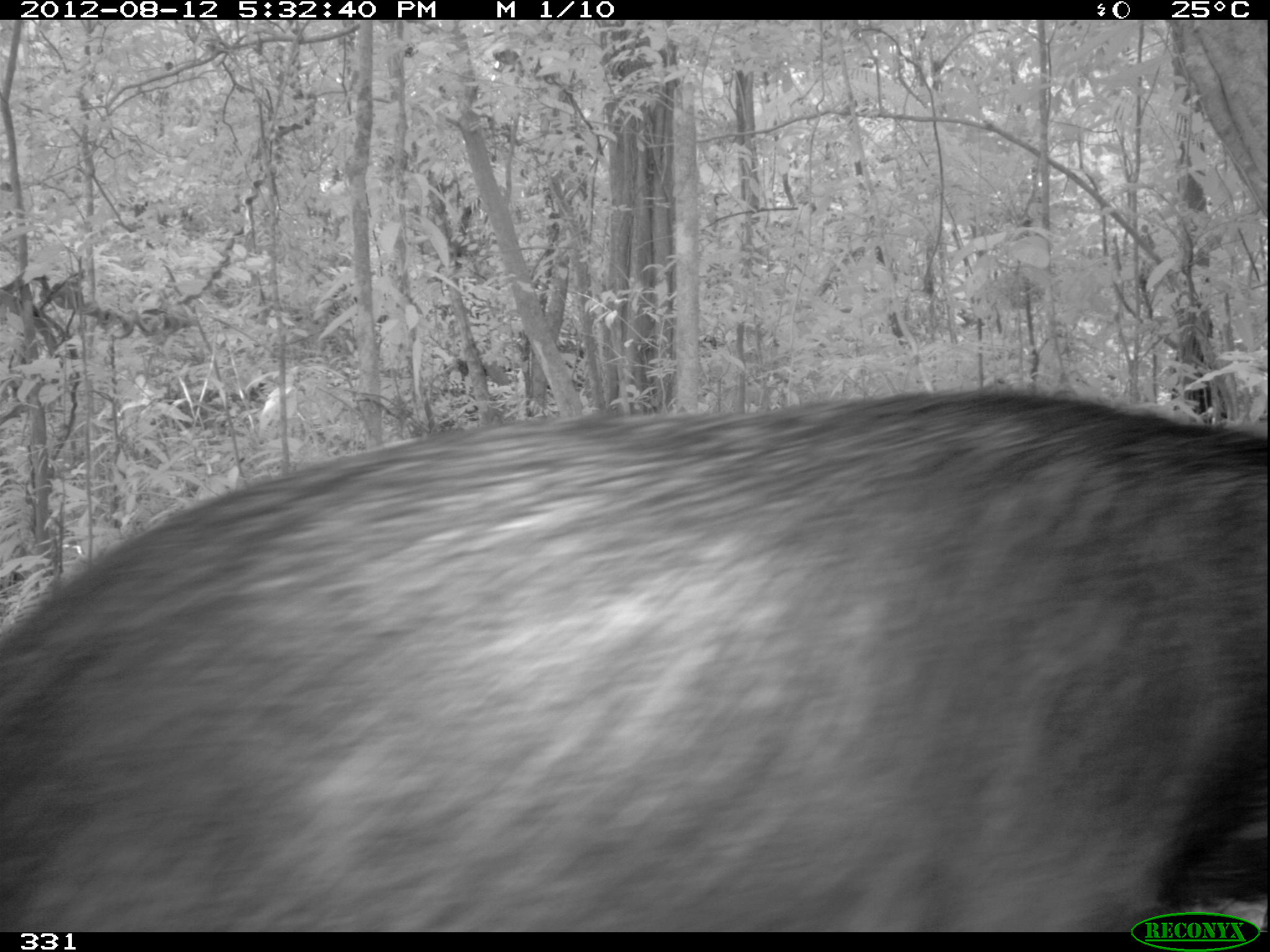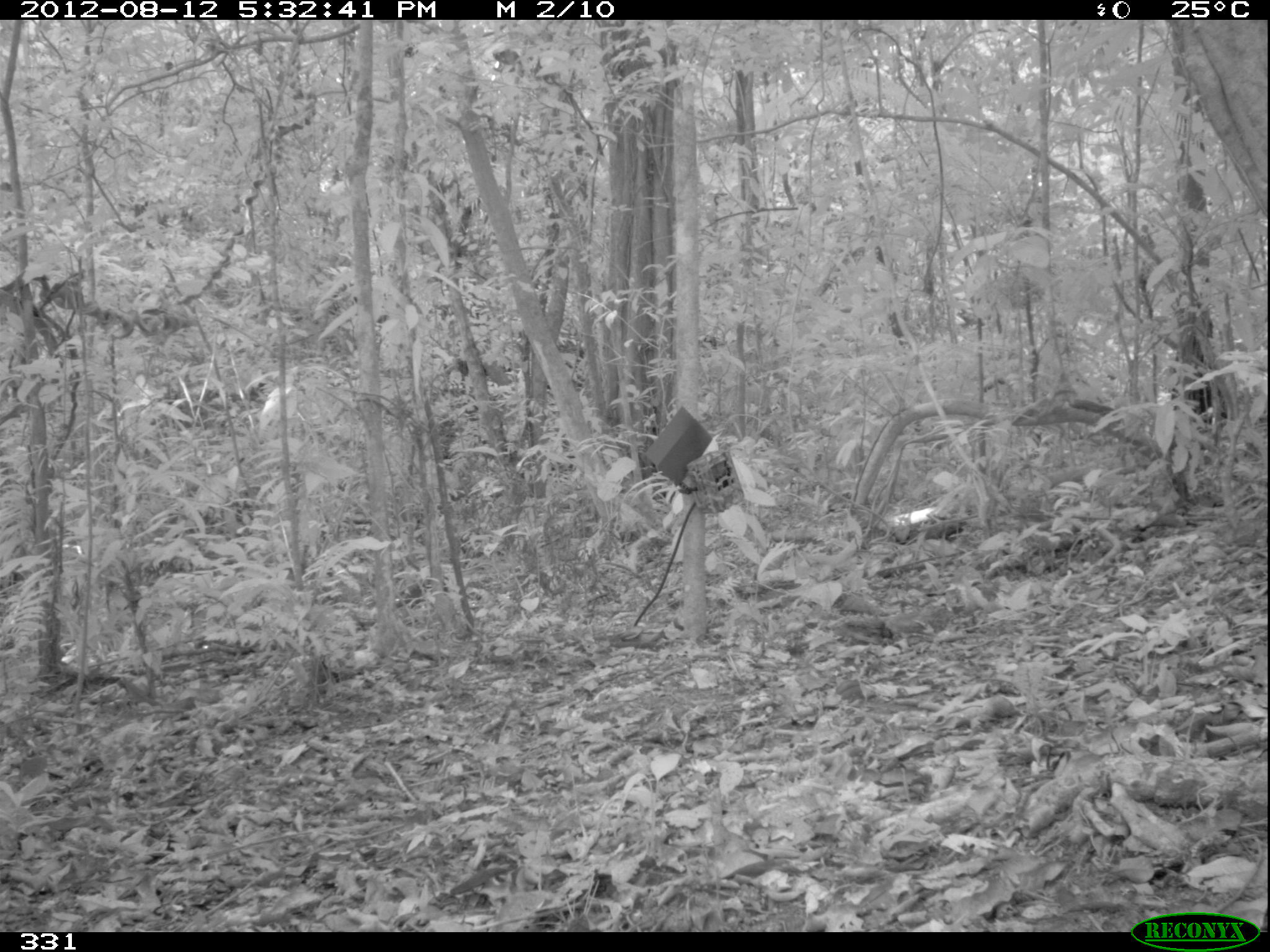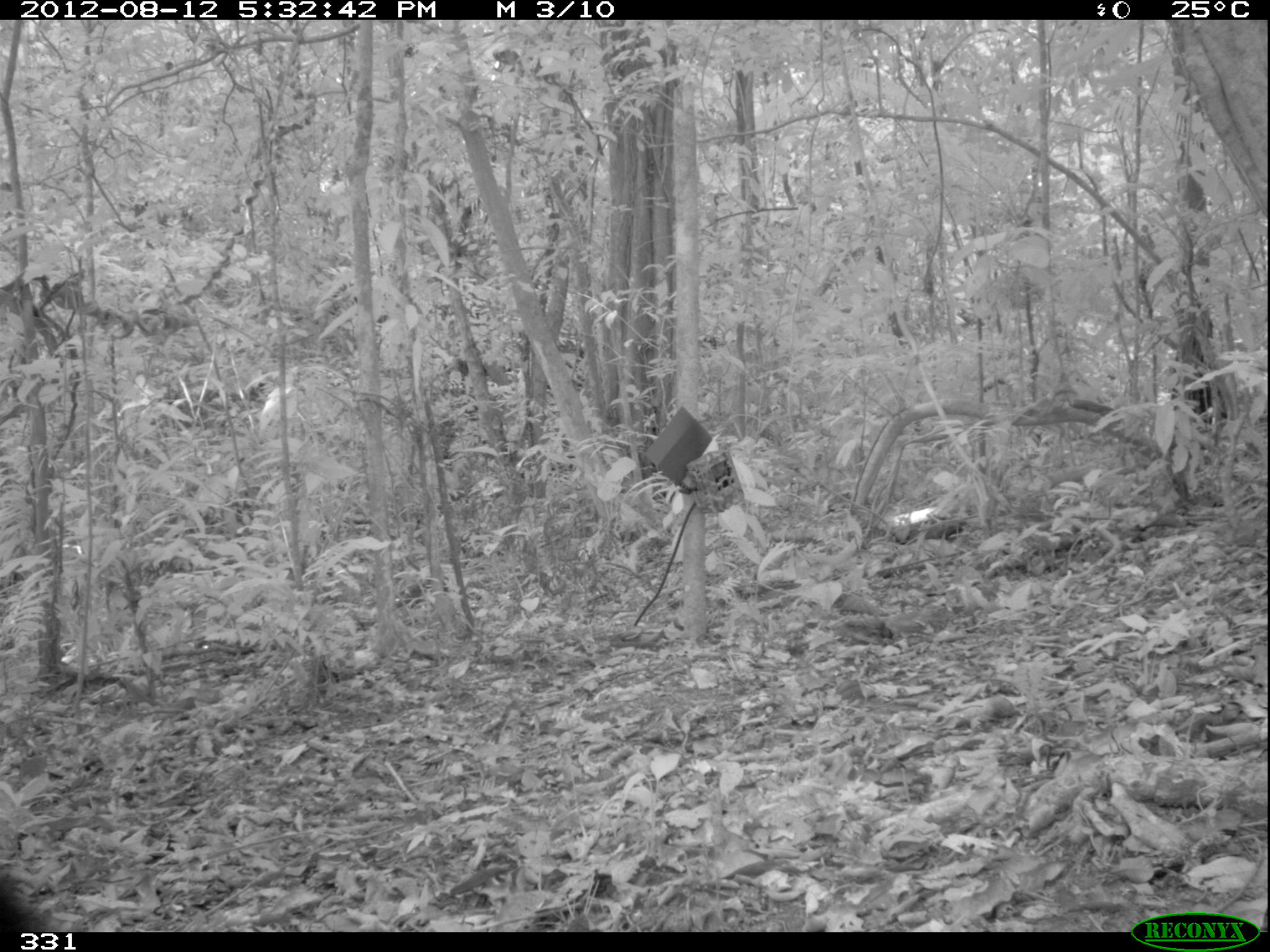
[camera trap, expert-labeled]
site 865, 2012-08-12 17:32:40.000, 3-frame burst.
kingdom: Animalia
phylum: Chordata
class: Mammalia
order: Artiodactyla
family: Tayassuidae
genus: Tayassu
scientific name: Tayassu pecari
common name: white-lipped peccary